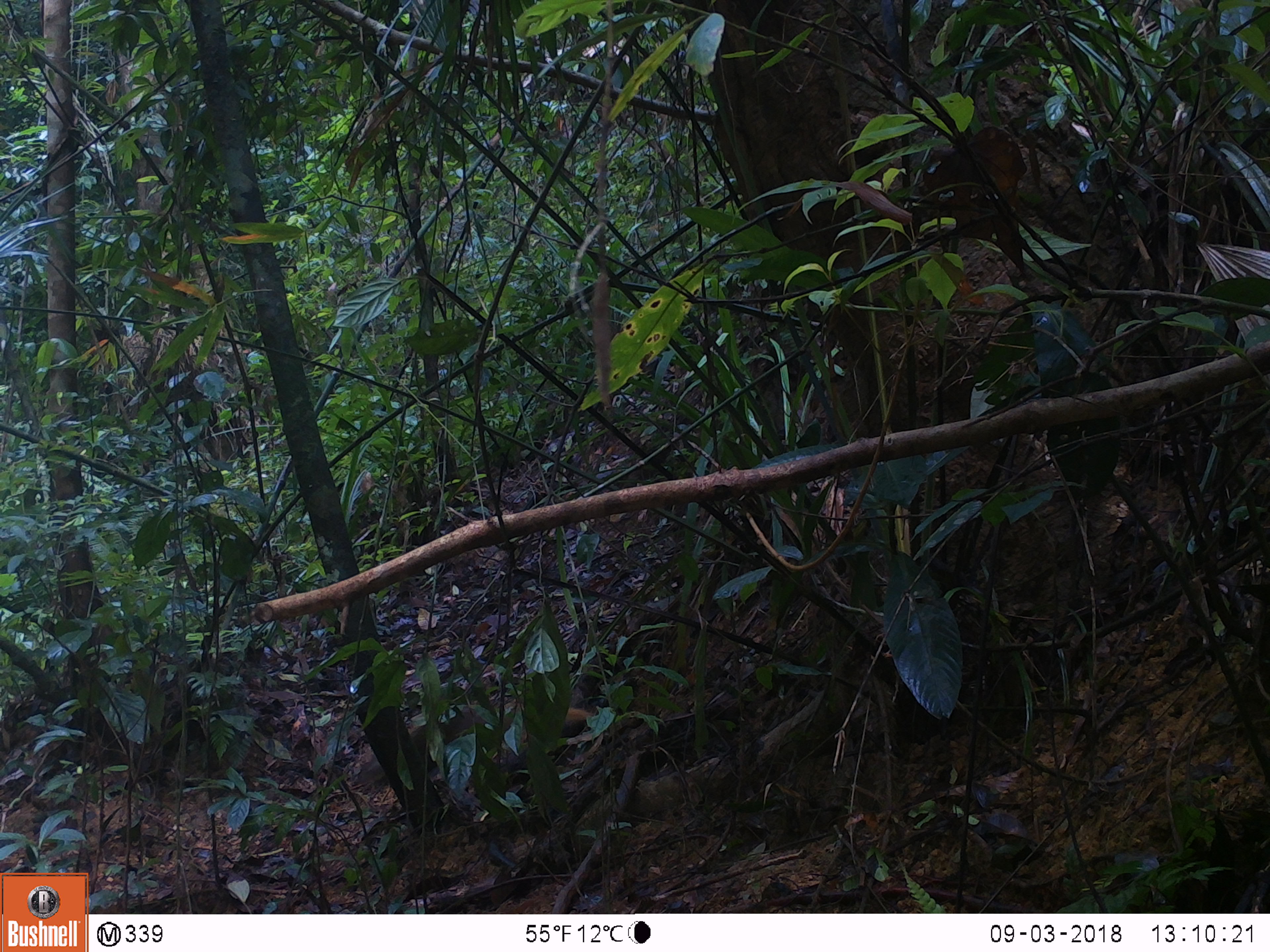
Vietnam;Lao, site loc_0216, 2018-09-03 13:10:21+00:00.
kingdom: Animalia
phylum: Chordata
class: Mammalia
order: Carnivora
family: Herpestidae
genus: Urva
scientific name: Urva urva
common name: crab-eating mongoose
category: crab eating mongoose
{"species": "crab eating mongoose (crab-eating mongoose) (Urva urva)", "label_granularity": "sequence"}